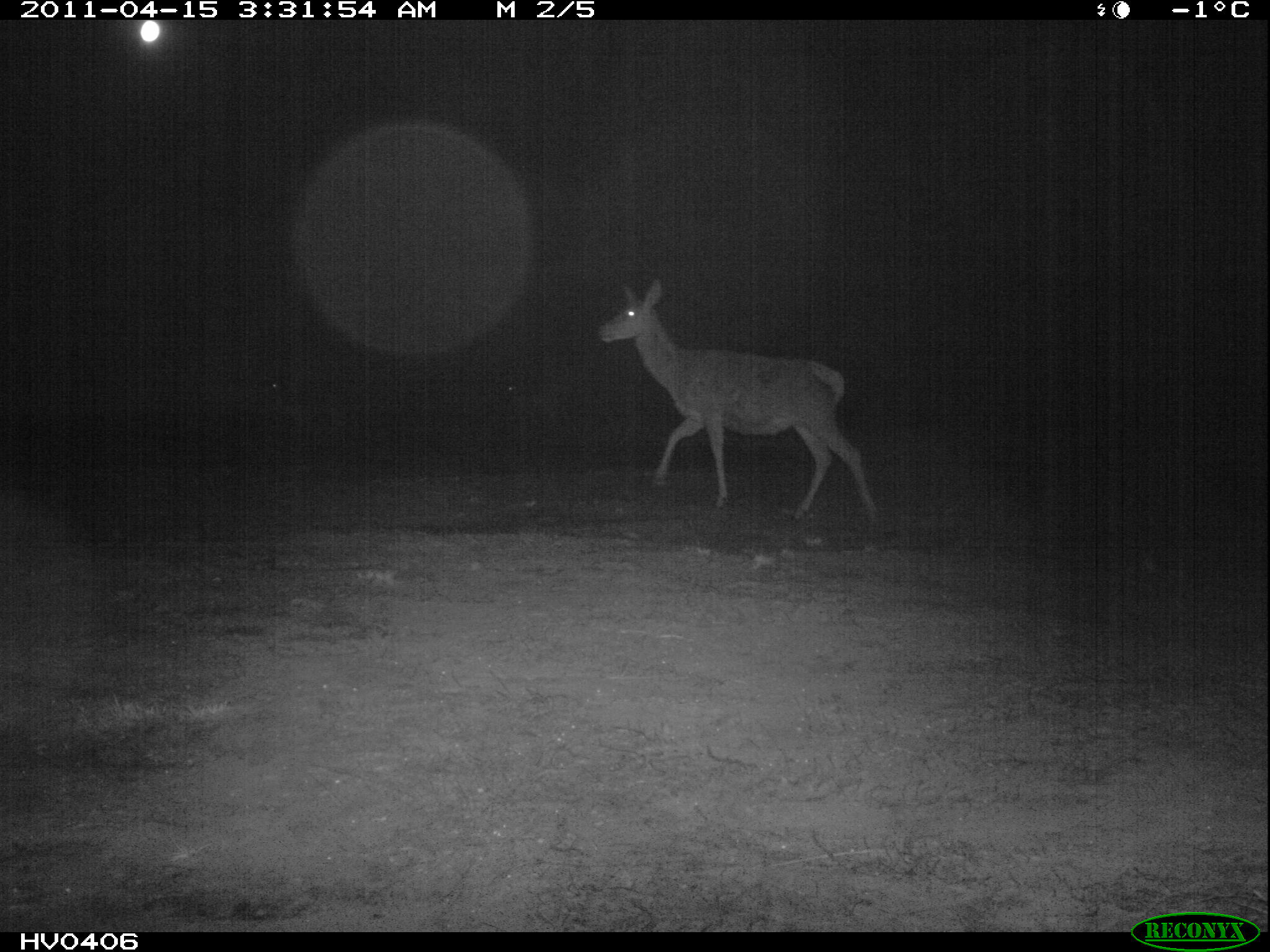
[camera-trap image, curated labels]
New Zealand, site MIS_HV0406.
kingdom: Animalia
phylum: Chordata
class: Mammalia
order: Artiodactyla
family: Cervidae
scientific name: Cervidae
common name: deer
Deer (Cervidae).